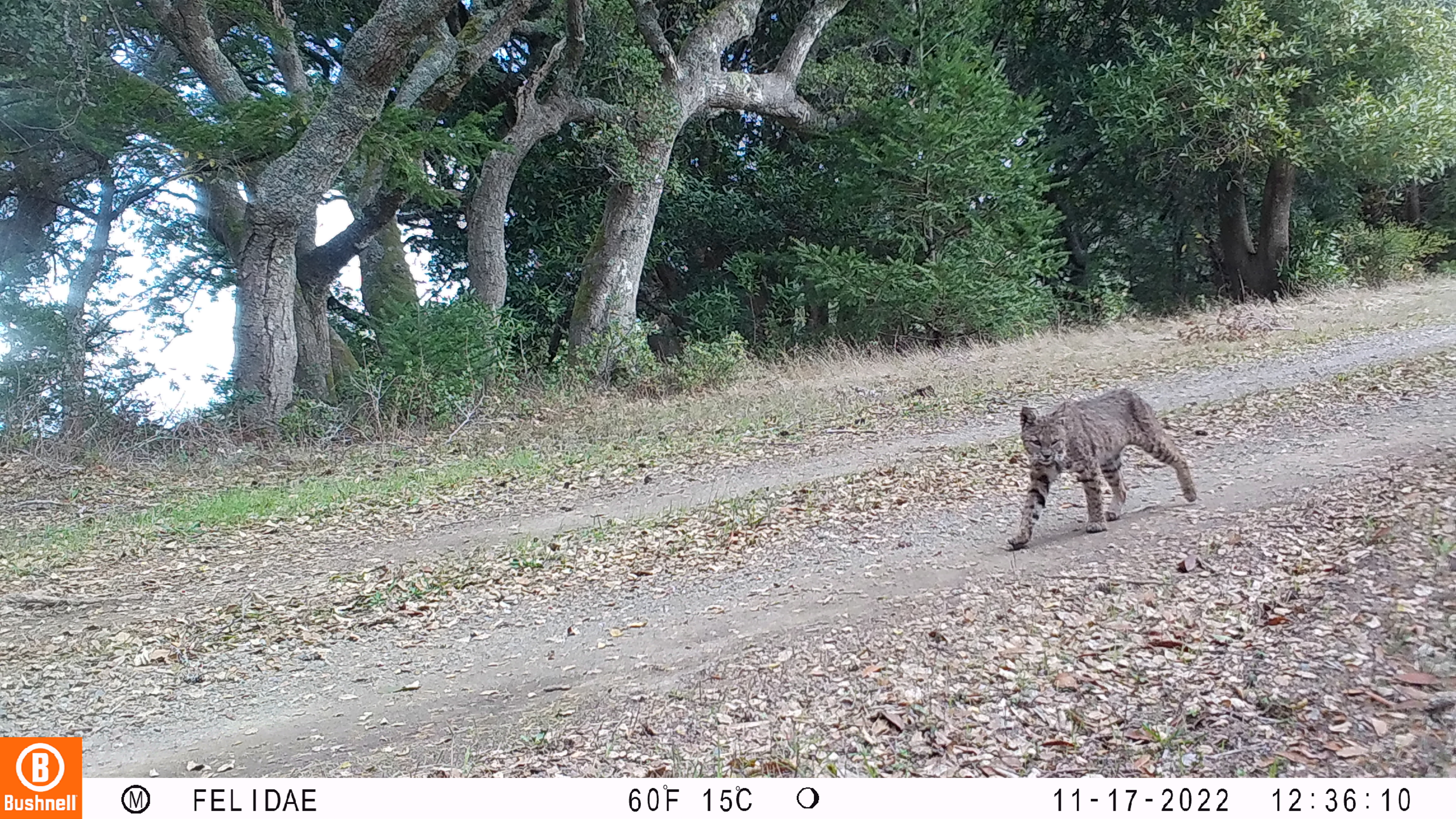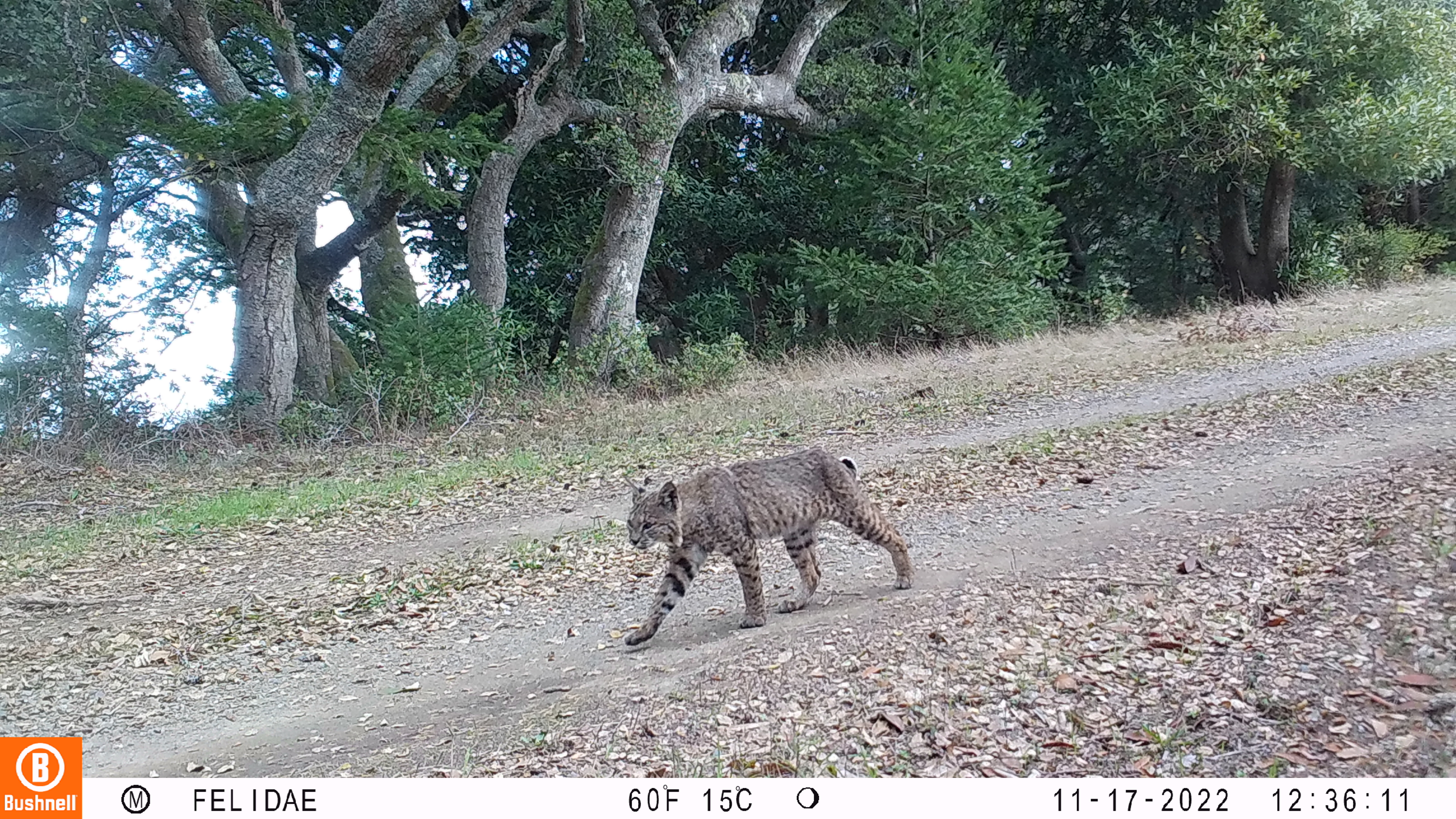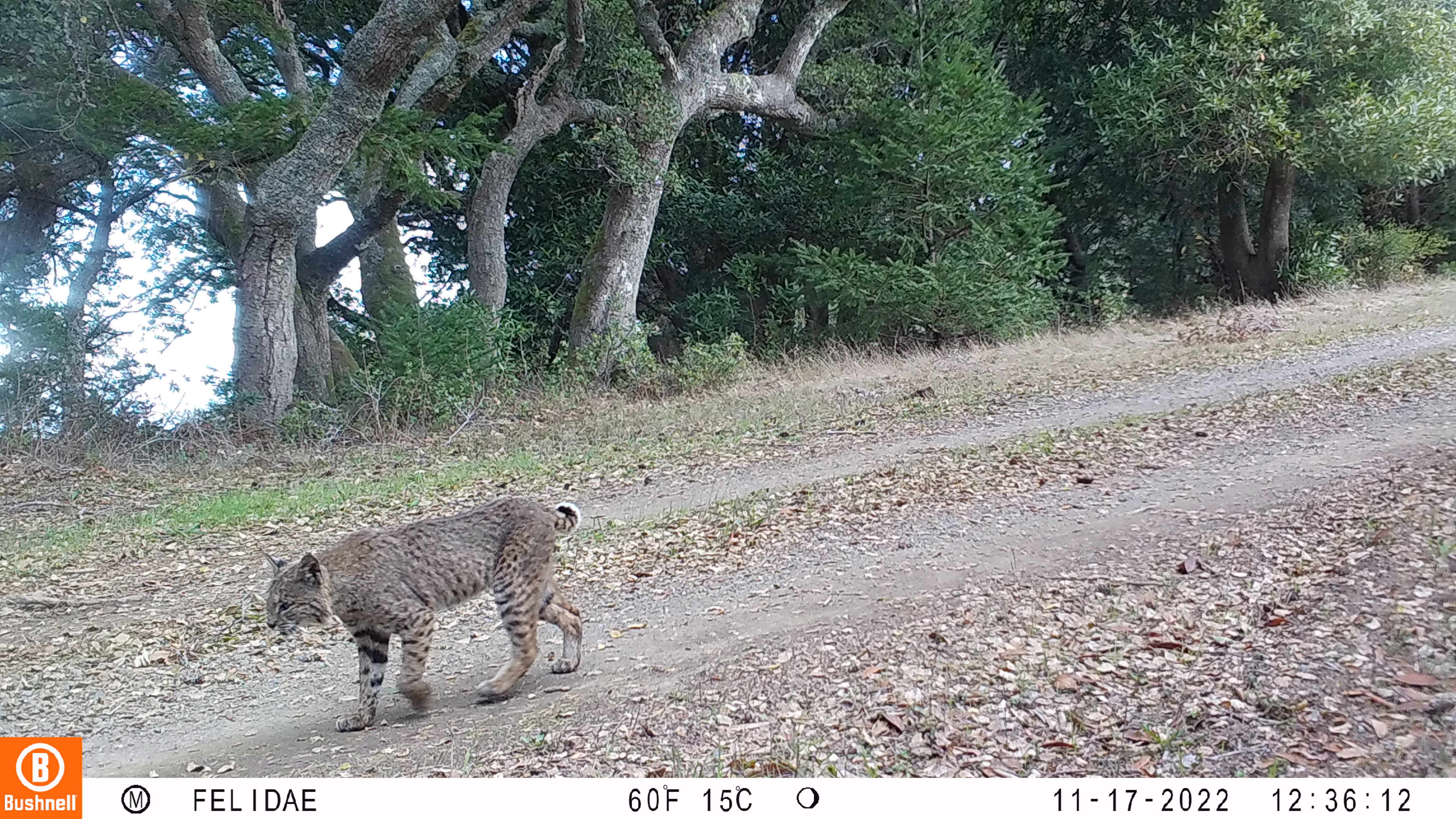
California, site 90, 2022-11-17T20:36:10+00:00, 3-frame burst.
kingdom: Animalia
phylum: Chordata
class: Mammalia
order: Carnivora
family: Felidae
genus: Lynx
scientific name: Lynx rufus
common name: bobcat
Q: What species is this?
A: Bobcat (Lynx rufus).